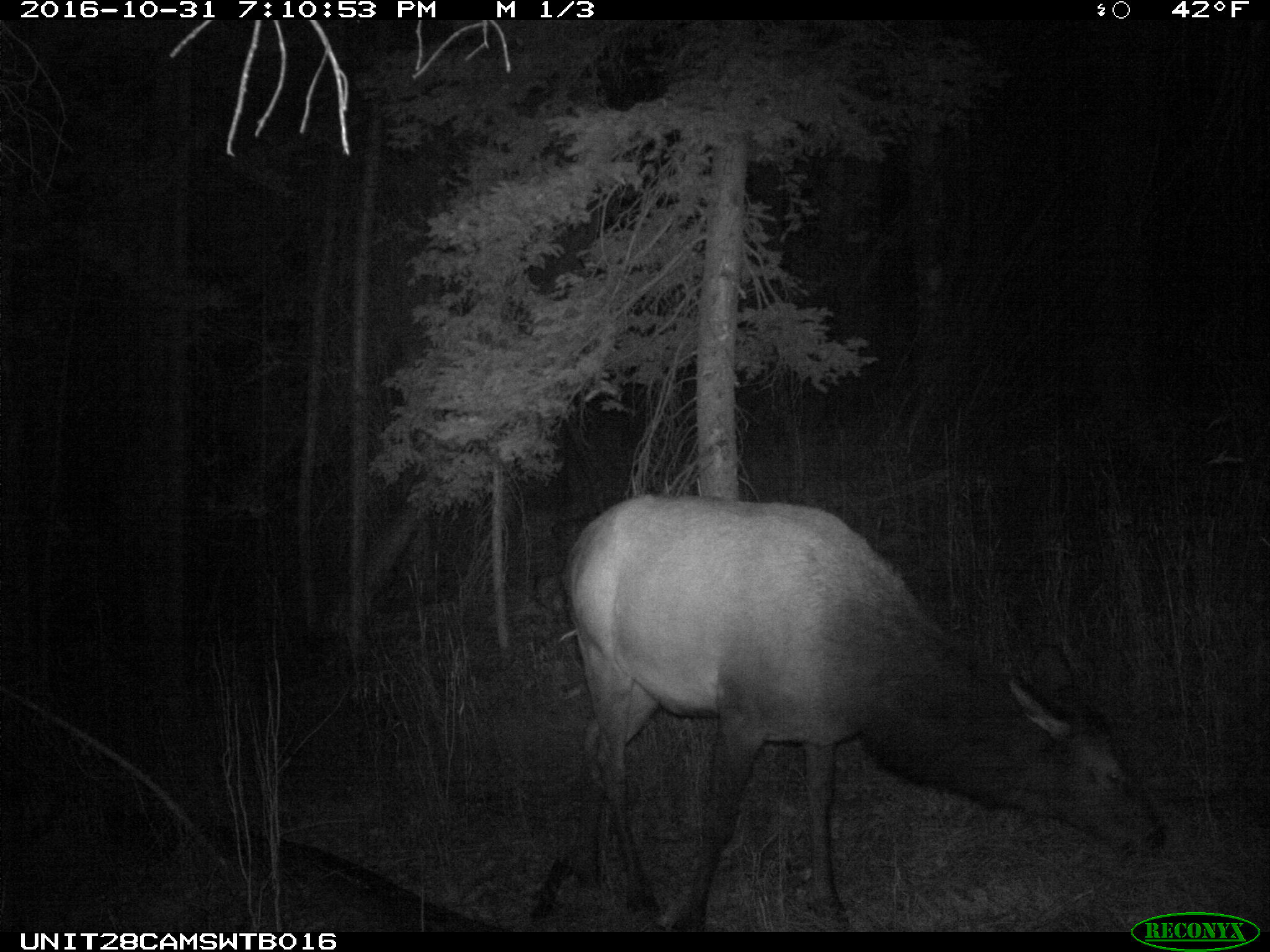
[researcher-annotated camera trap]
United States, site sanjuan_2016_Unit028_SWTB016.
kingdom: Animalia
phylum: Chordata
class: Mammalia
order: Artiodactyla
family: Cervidae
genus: Cervus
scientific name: Cervus elaphus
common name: red deer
Cervus elaphus (red deer).